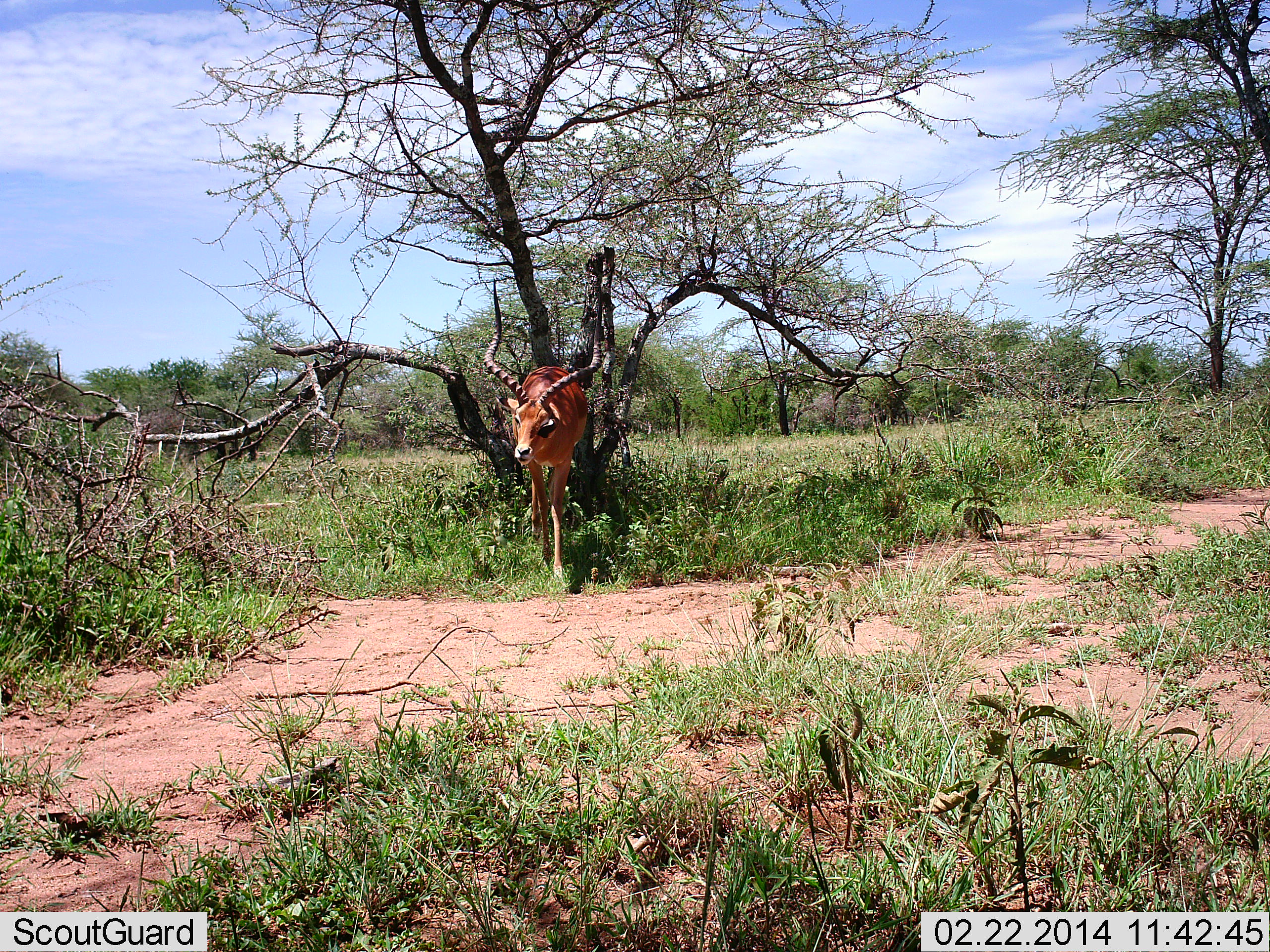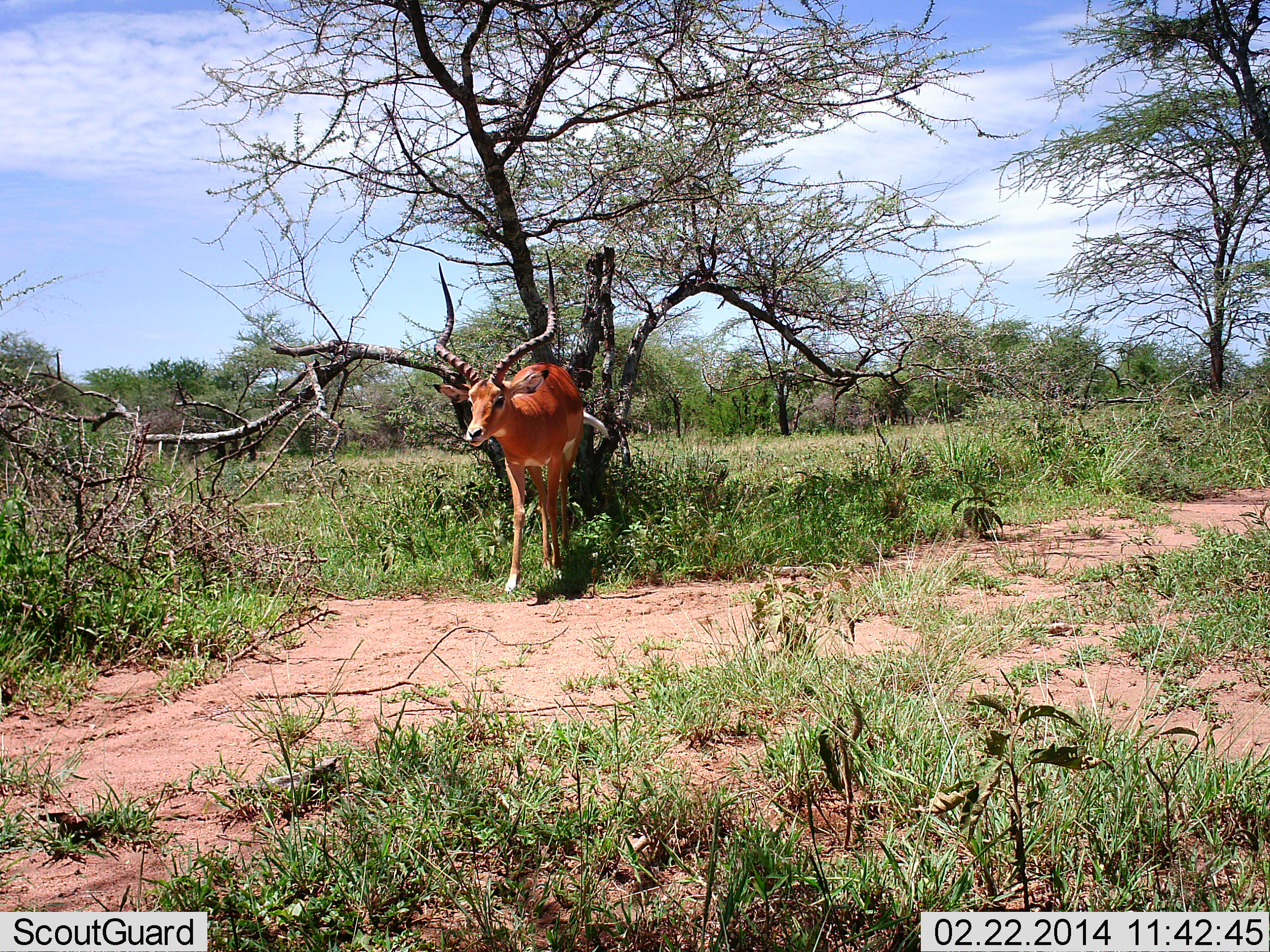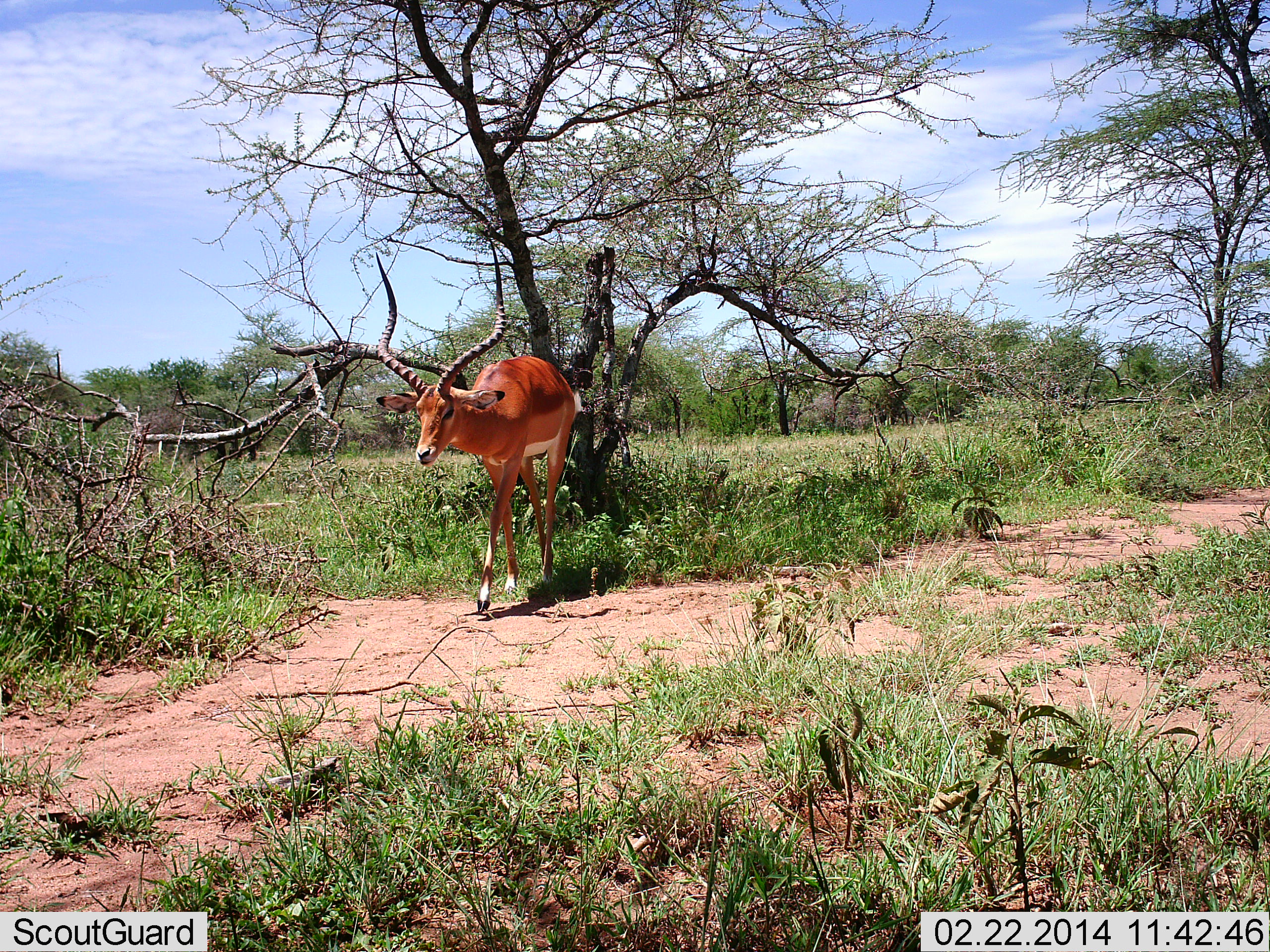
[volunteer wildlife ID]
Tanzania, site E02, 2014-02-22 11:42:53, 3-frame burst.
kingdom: Animalia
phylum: Chordata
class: Mammalia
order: Artiodactyla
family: Bovidae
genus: Aepyceros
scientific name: Aepyceros melampus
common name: impala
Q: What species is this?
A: Impala (Aepyceros melampus).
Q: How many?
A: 1.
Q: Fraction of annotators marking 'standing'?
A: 10%.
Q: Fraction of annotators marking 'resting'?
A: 0%.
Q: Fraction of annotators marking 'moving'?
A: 90%.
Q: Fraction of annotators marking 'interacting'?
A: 0%.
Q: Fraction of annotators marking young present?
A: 0%.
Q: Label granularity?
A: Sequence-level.